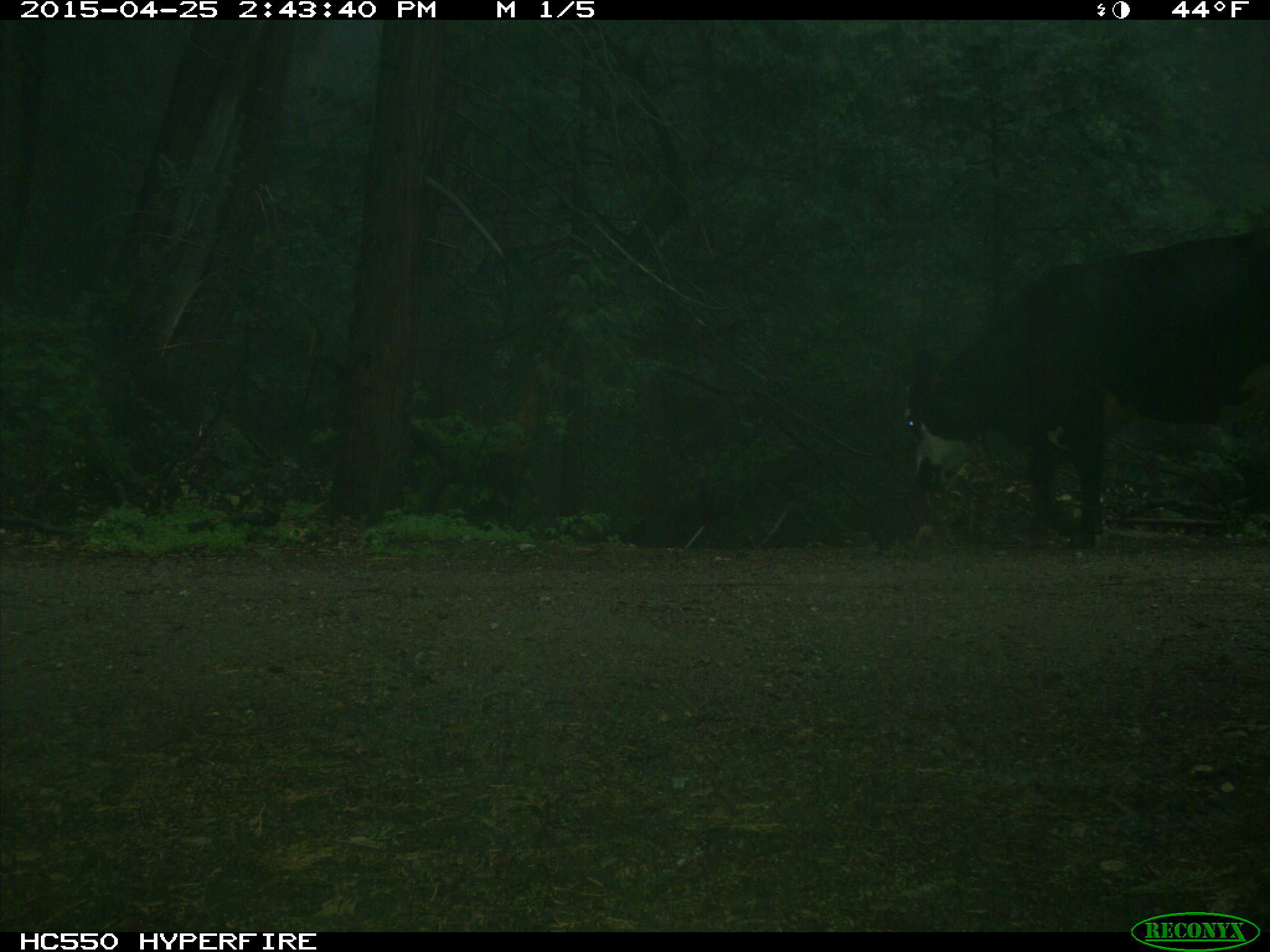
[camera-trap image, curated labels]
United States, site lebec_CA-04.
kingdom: Animalia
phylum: Chordata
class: Mammalia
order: Artiodactyla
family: Bovidae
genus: Bos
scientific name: Bos taurus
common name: domestic cow